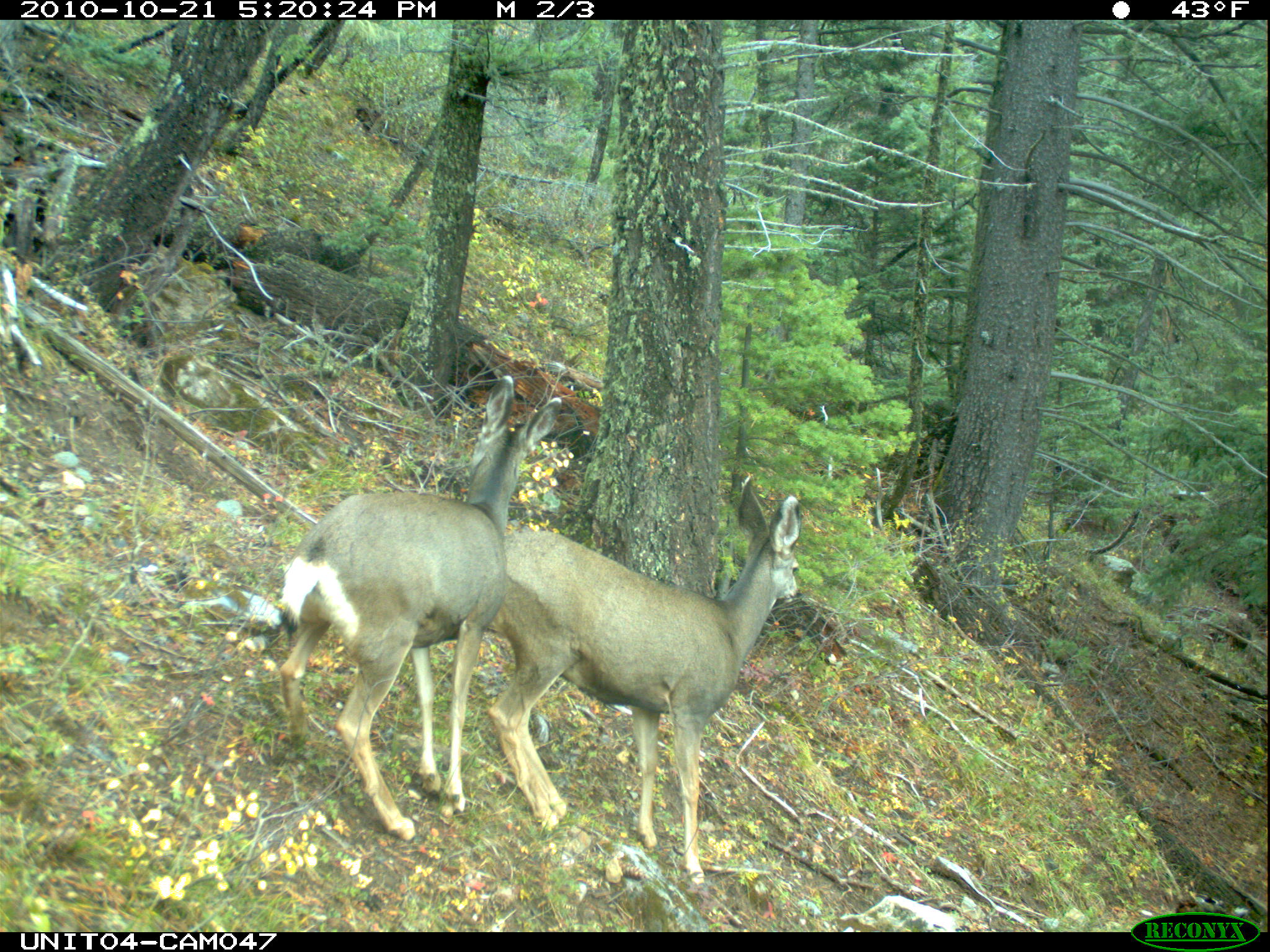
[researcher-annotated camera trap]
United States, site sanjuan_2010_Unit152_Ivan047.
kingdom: Animalia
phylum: Chordata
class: Mammalia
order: Artiodactyla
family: Cervidae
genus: Odocoileus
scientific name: Odocoileus hemionus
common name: mule deer